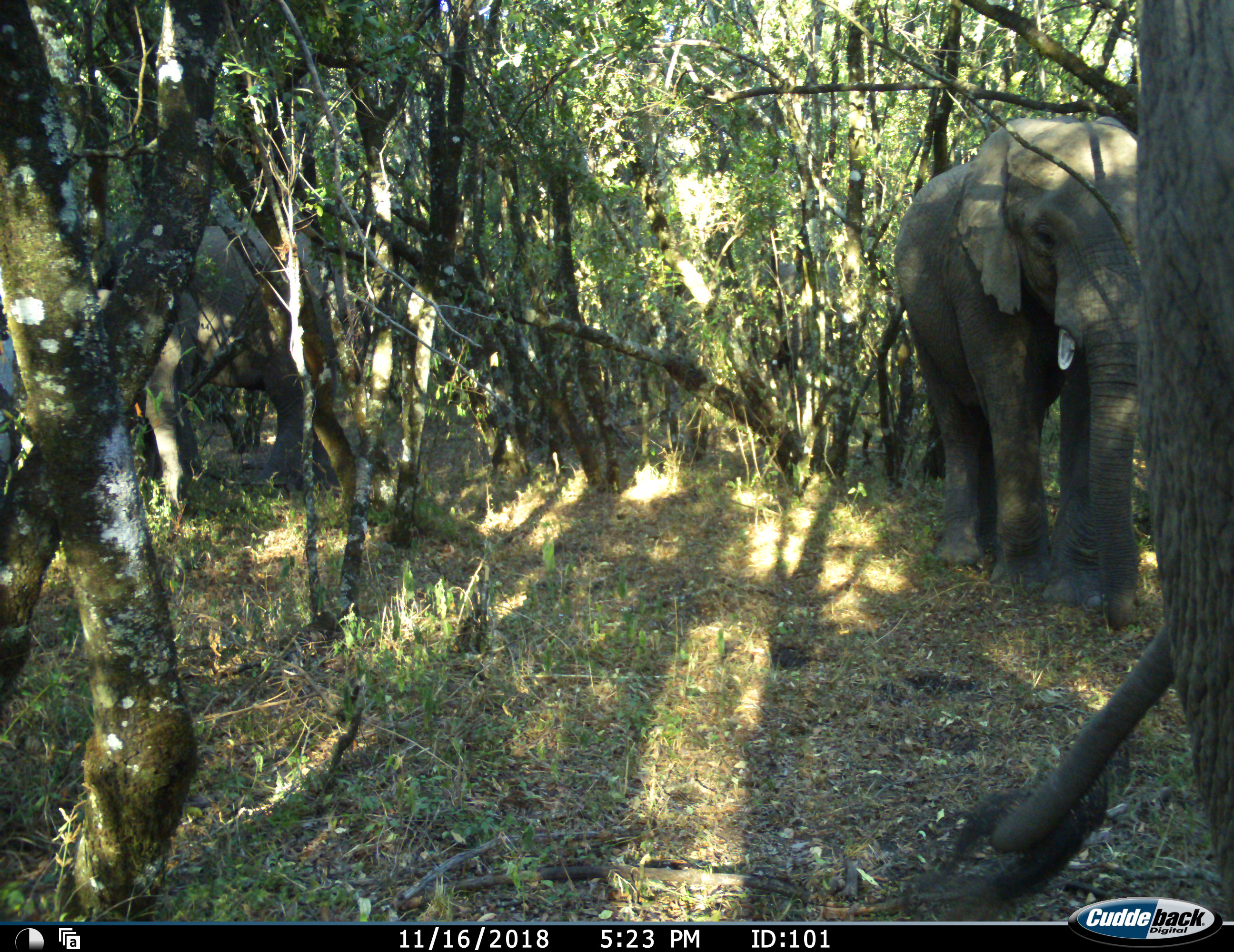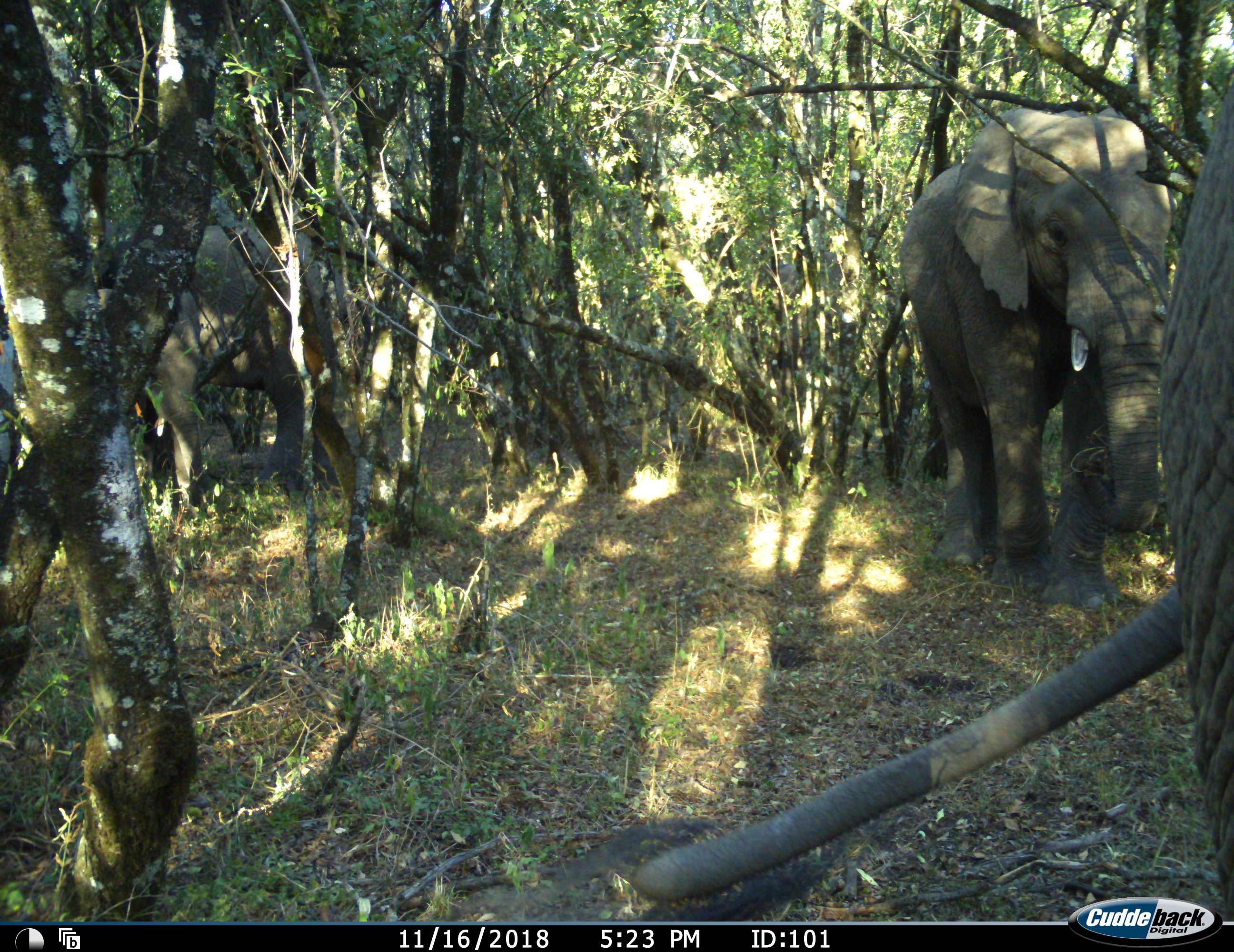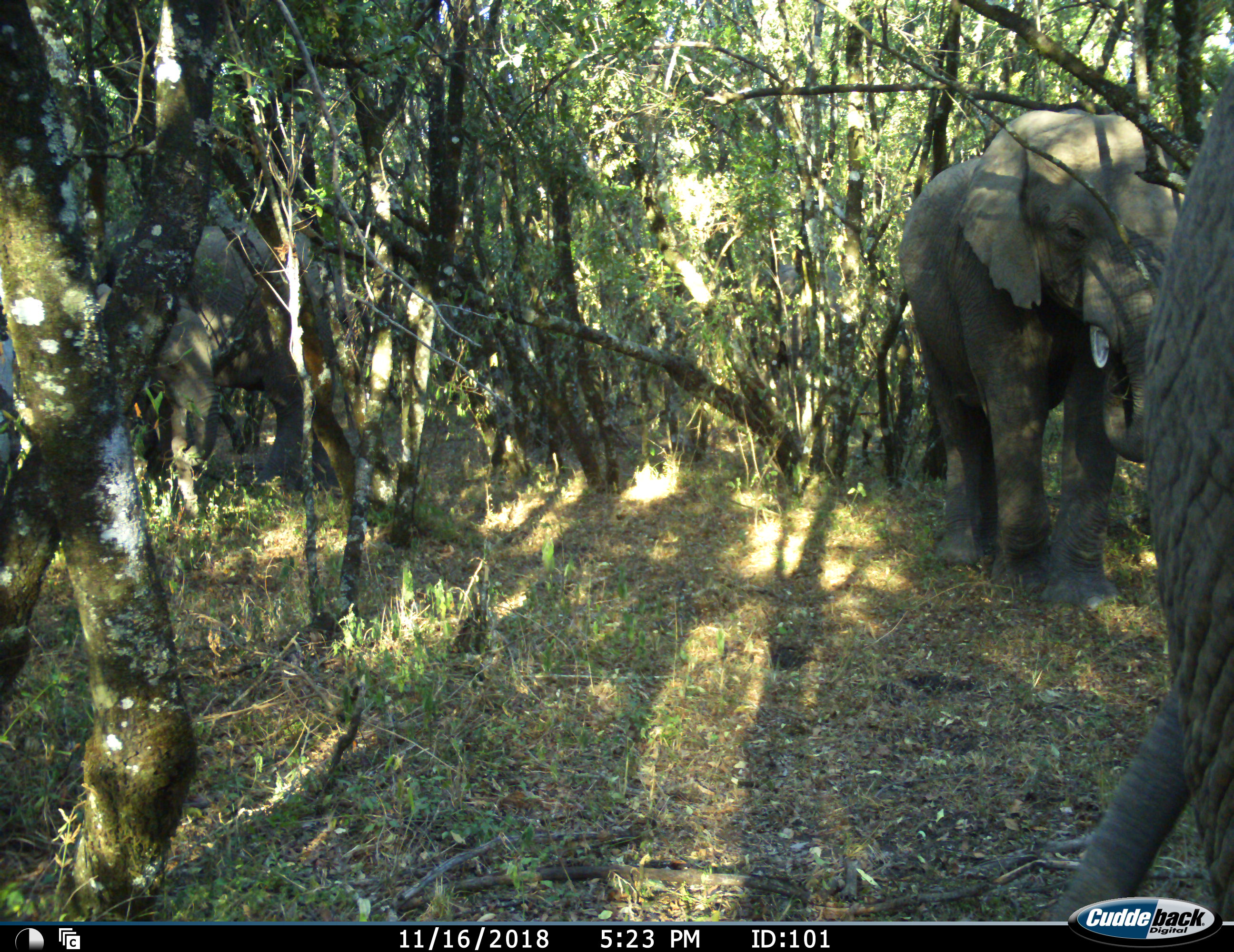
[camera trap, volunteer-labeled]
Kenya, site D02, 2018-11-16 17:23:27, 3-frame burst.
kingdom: Animalia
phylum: Chordata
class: Mammalia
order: Proboscidea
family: Elephantidae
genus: Loxodonta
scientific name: Loxodonta africana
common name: african bush elephant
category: elephant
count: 3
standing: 50%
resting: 0%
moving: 40%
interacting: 10%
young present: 0%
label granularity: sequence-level